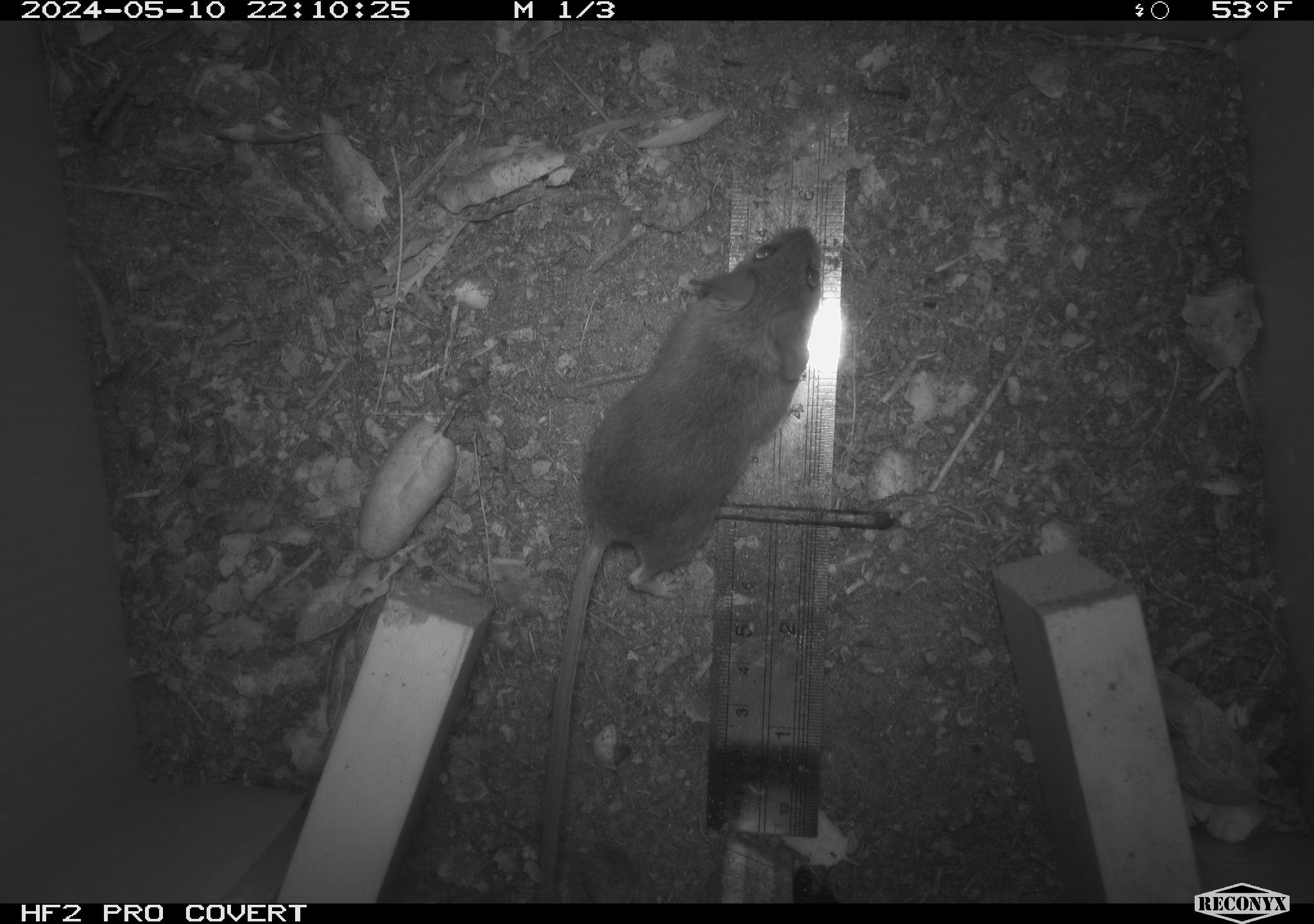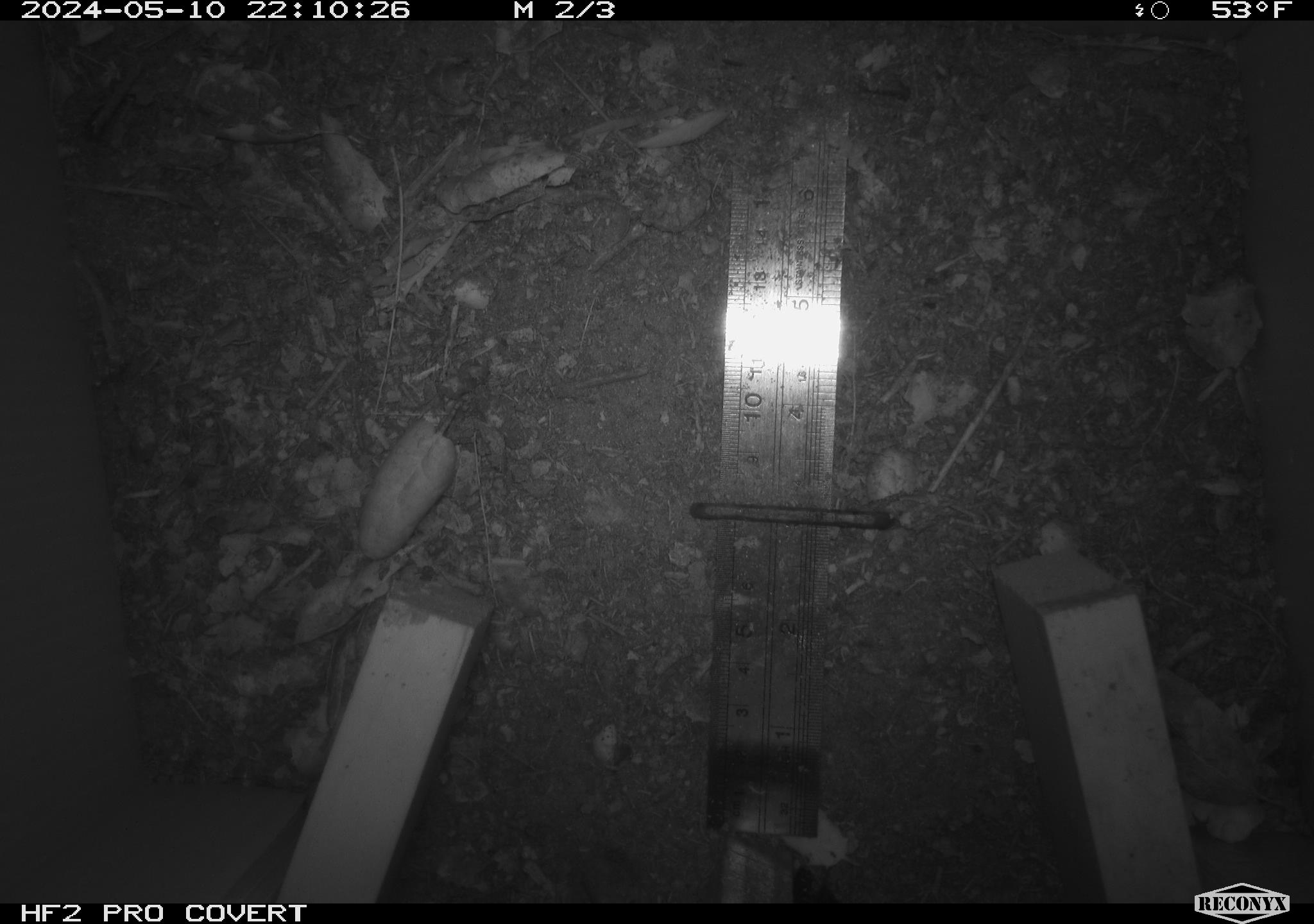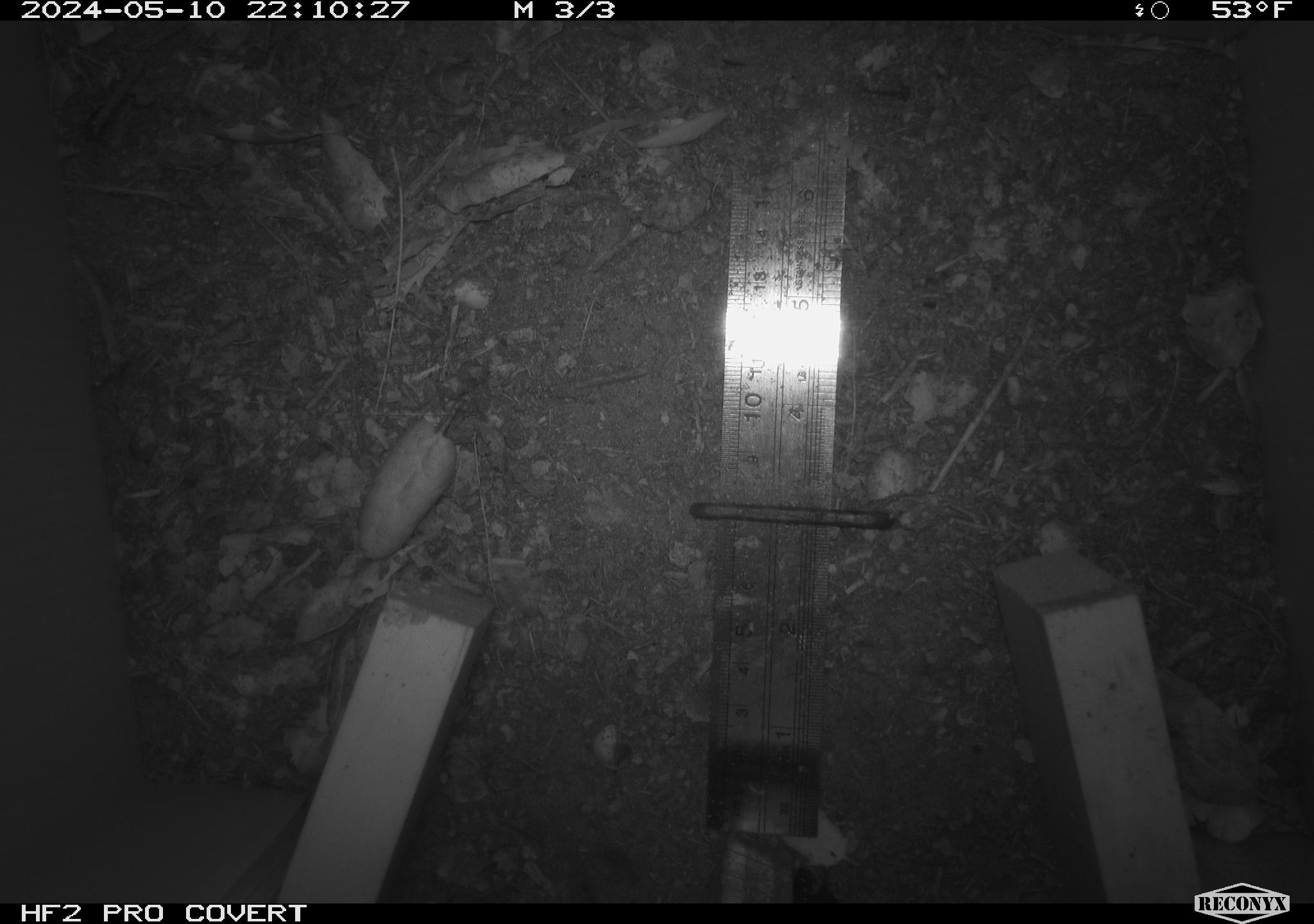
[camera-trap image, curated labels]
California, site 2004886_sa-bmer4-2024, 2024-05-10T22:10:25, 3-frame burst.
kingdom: Animalia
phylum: Chordata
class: Mammalia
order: Rodentia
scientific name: Rodentia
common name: mouse species